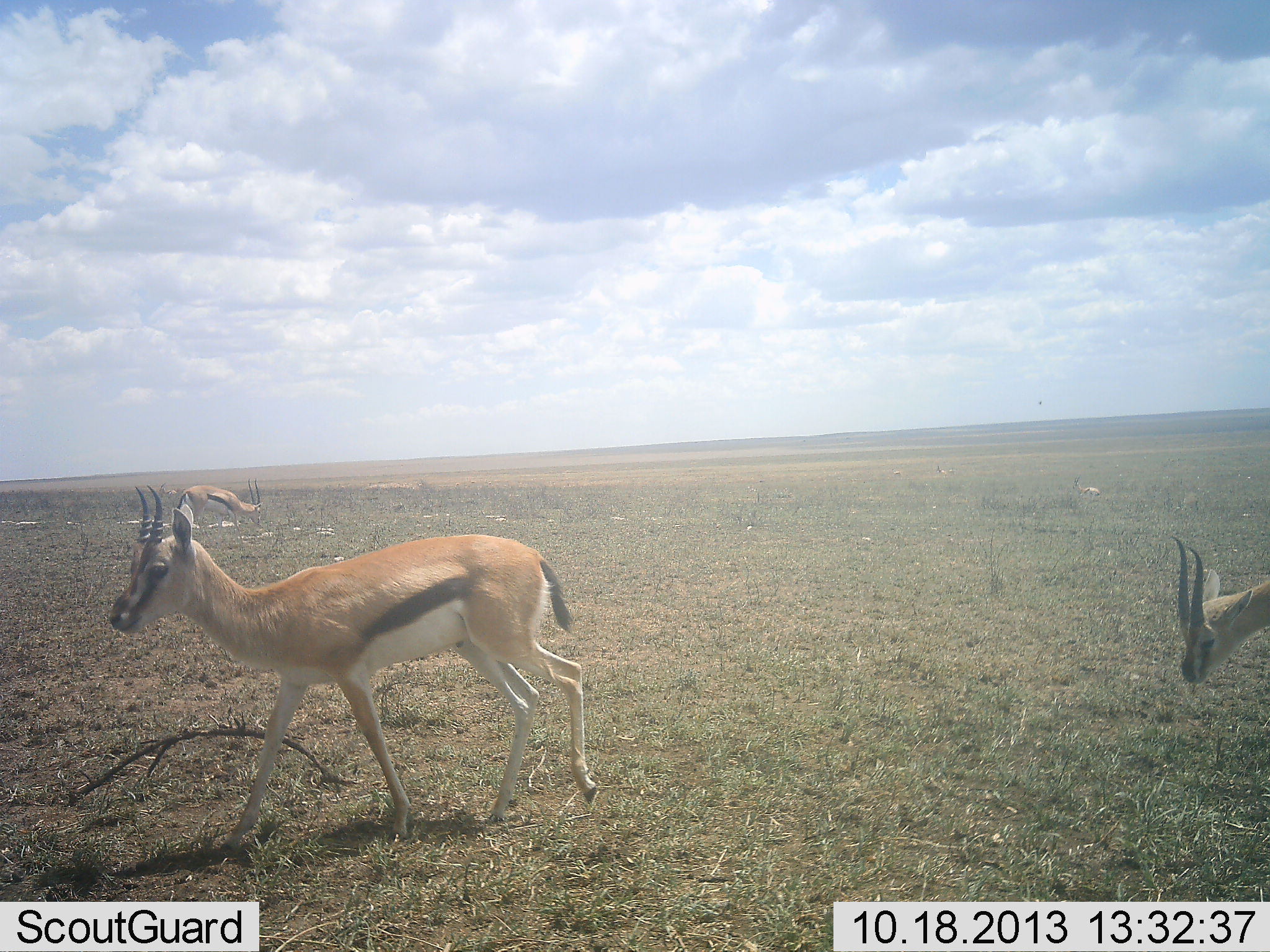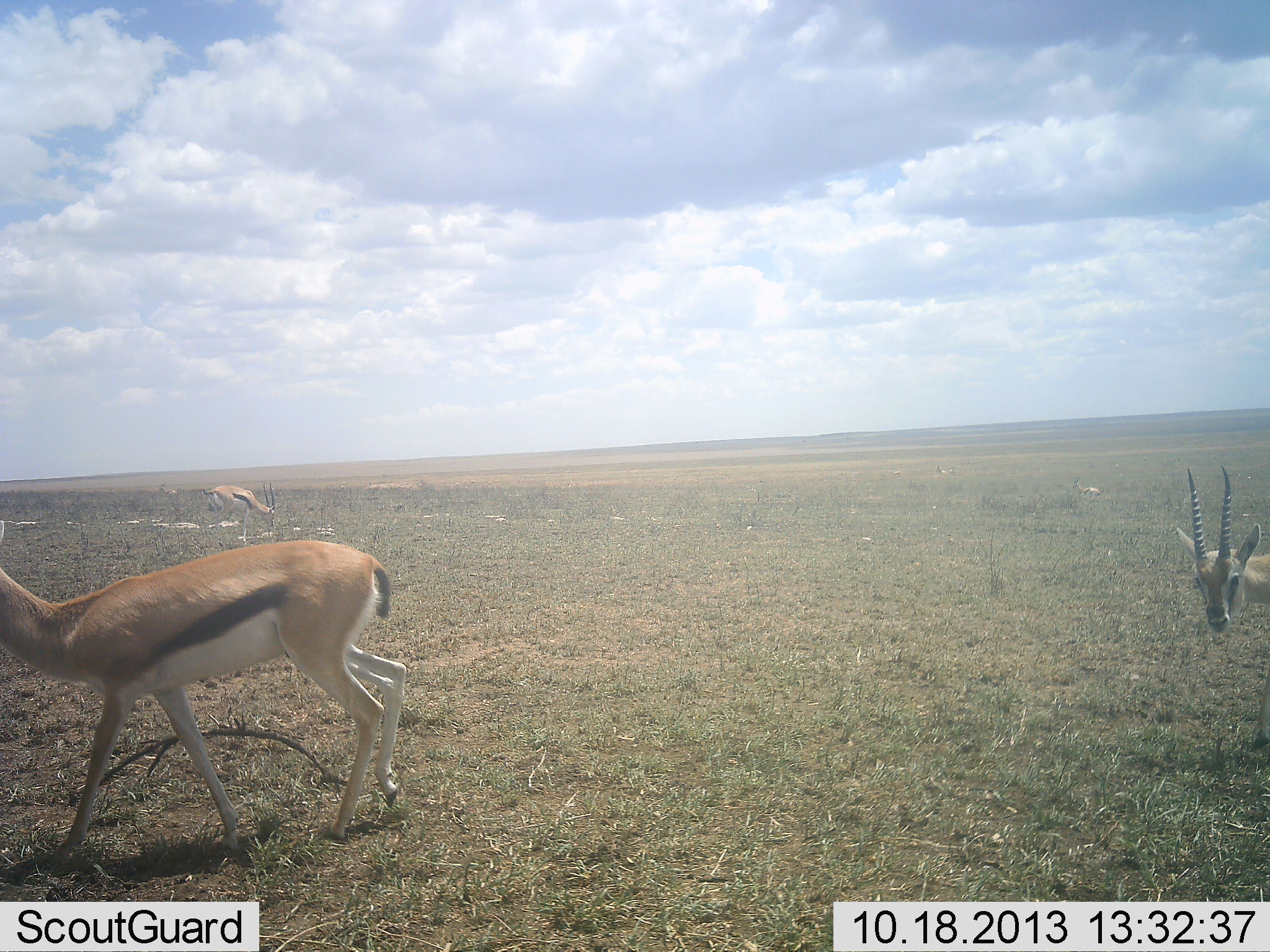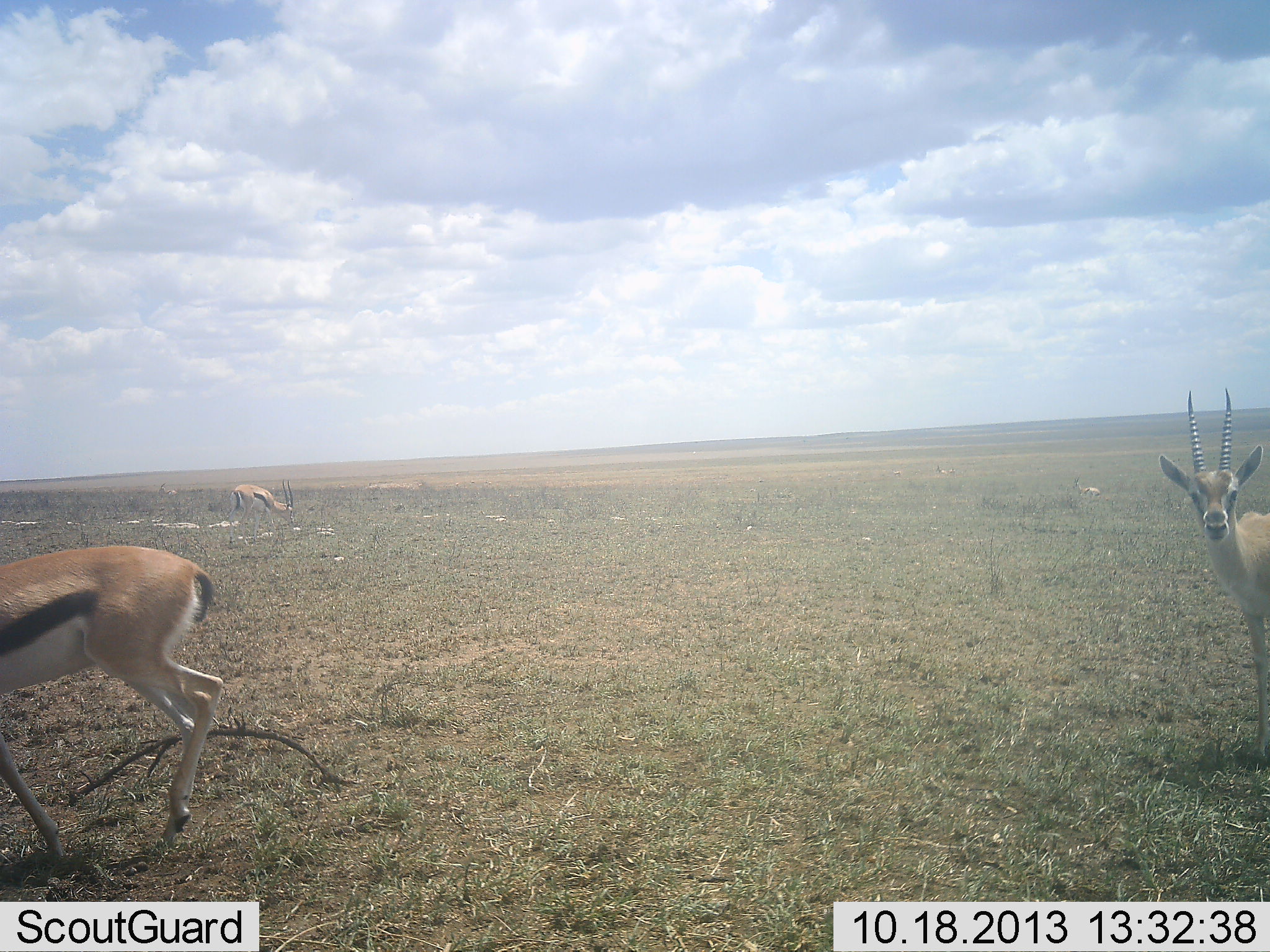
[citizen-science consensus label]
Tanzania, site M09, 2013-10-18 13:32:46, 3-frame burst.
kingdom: Animalia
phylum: Chordata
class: Mammalia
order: Artiodactyla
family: Bovidae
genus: Eudorcas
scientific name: Eudorcas thomsonii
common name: thomson's gazelle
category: gazellethomsons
Gazellethomsons (thomson's gazelle) (Eudorcas thomsonii), count 3. Behavior (volunteer vote fractions): standing 42%, resting 0%, moving 92%, interacting 0%. Young present (vote fraction): 0%. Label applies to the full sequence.